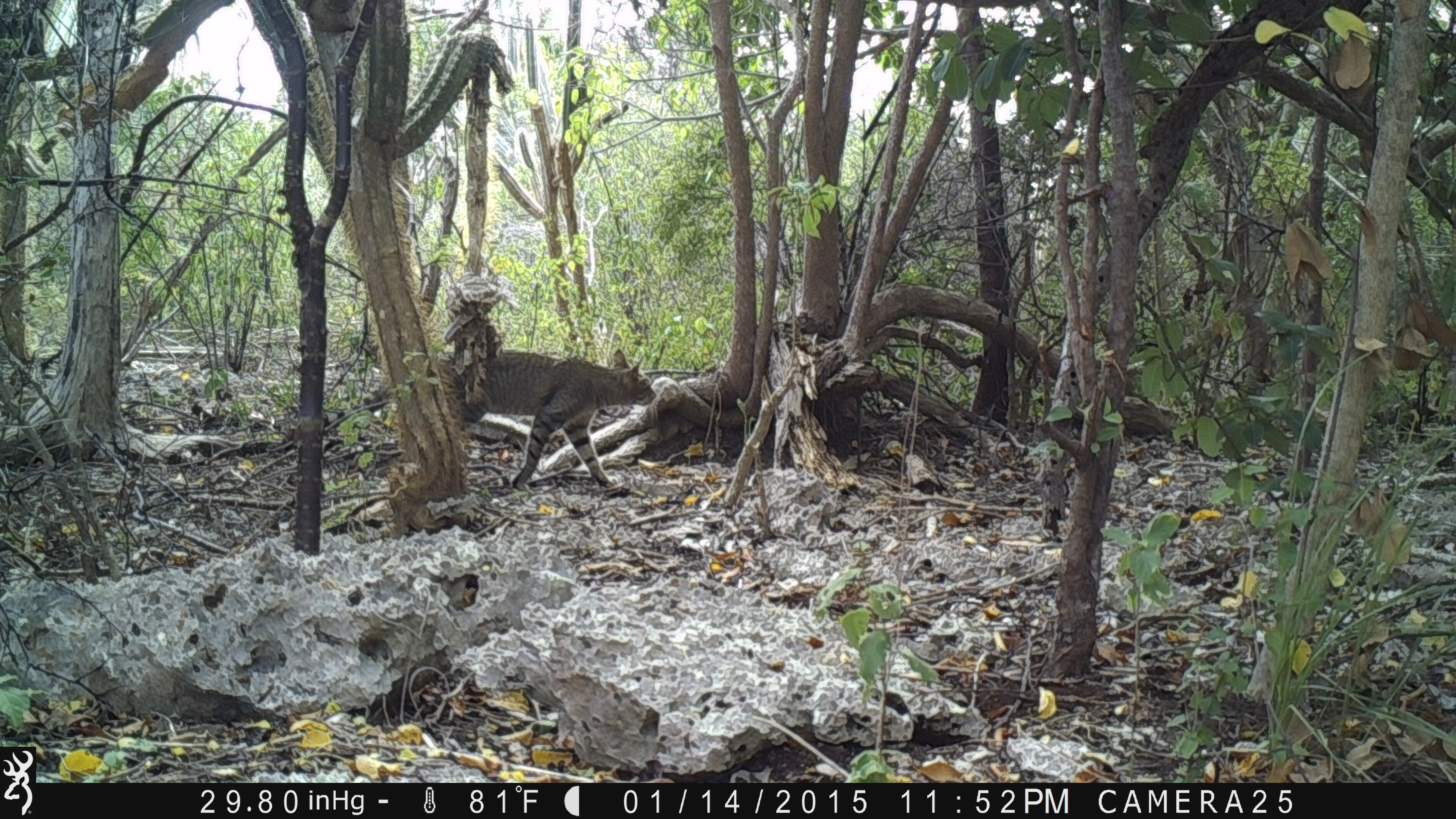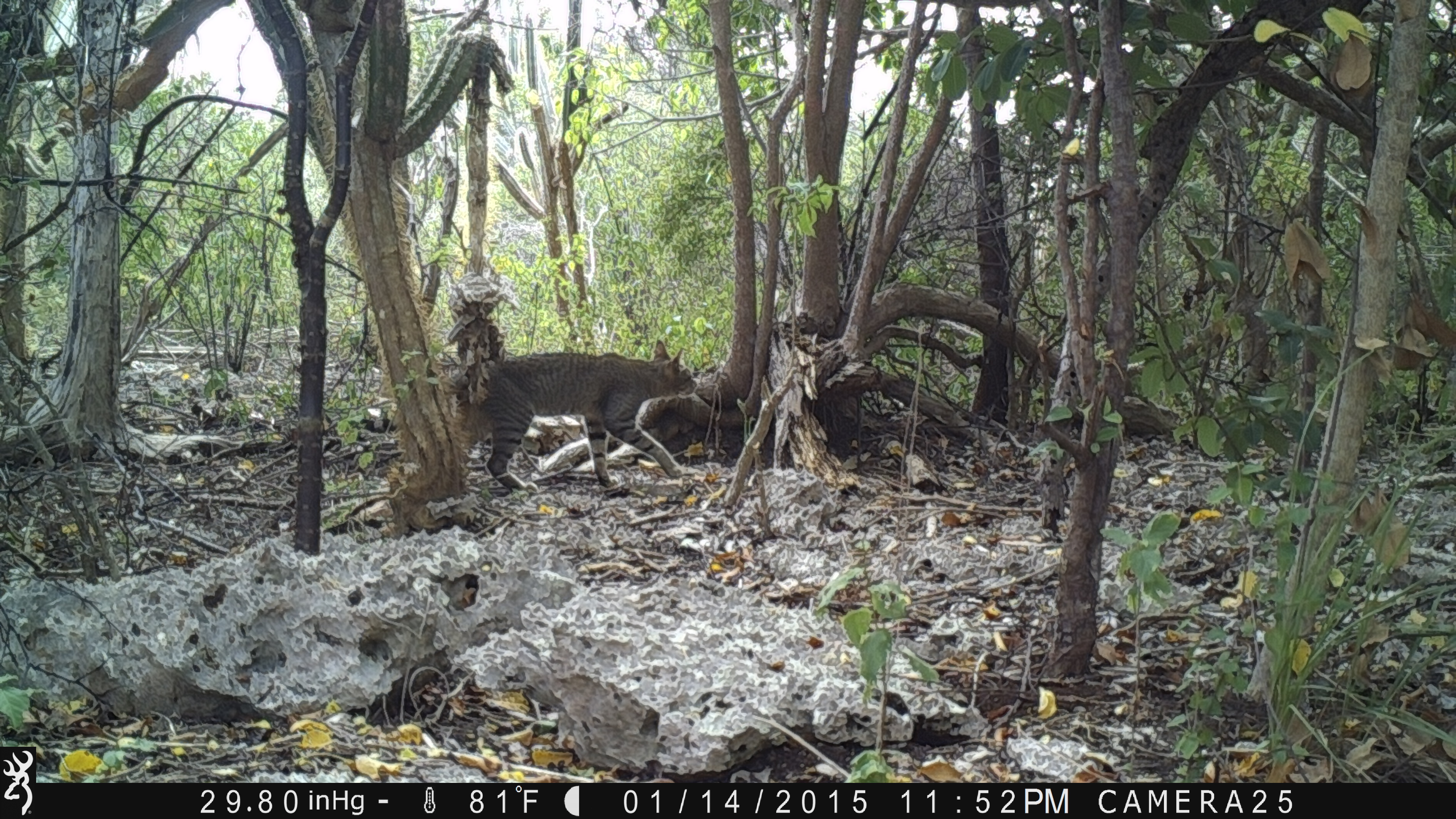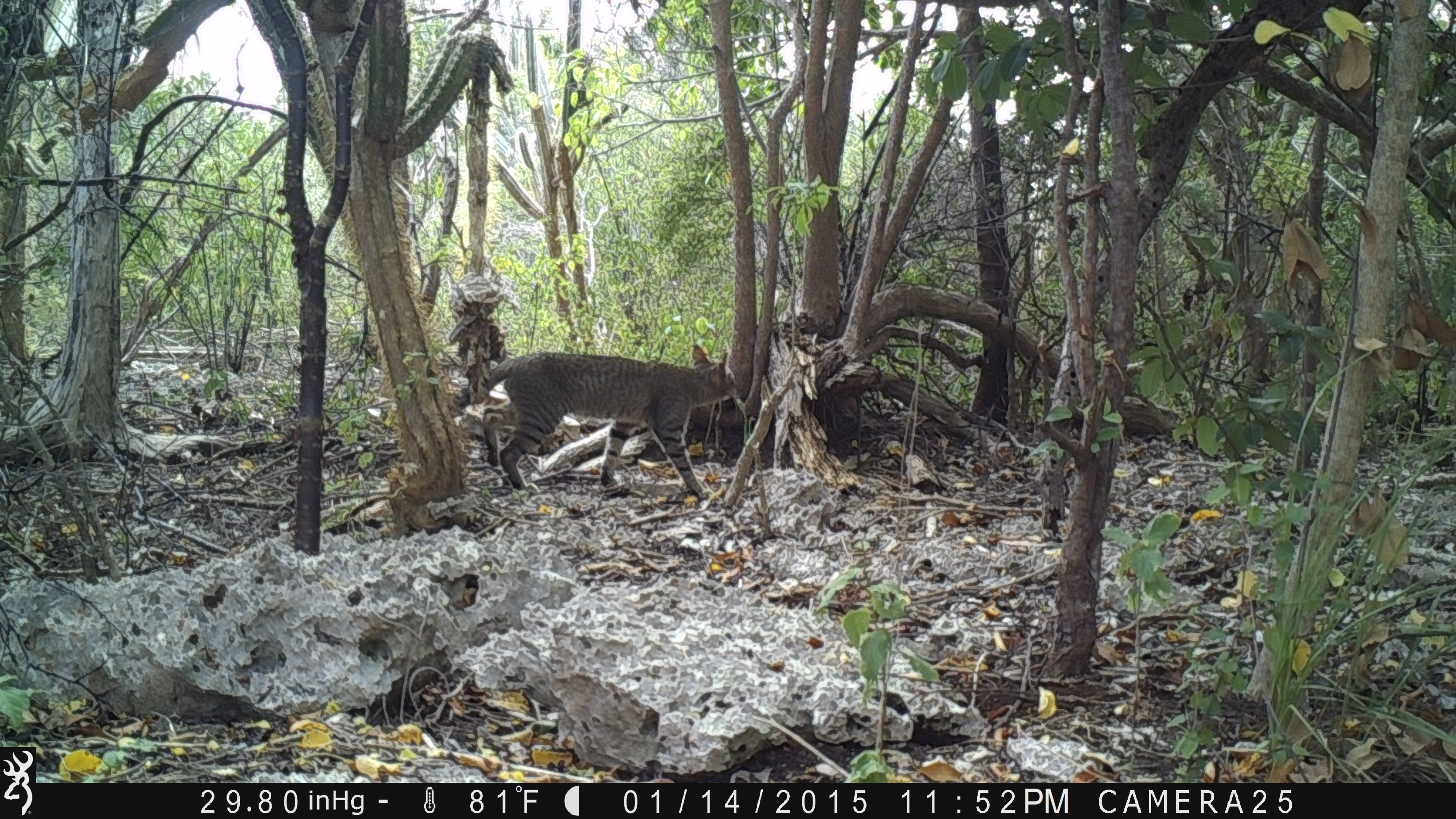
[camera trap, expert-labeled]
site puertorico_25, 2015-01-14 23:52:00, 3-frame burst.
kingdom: Animalia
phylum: Chordata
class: Mammalia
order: Carnivora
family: Felidae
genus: Felis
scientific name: Felis catus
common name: cat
Cat (Felis catus).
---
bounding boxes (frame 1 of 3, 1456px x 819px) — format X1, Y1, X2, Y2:
cat: 398, 344, 656, 492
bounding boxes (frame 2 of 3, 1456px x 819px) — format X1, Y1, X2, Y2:
cat: 448, 341, 694, 492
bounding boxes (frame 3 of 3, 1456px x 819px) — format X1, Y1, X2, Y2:
cat: 456, 340, 741, 503